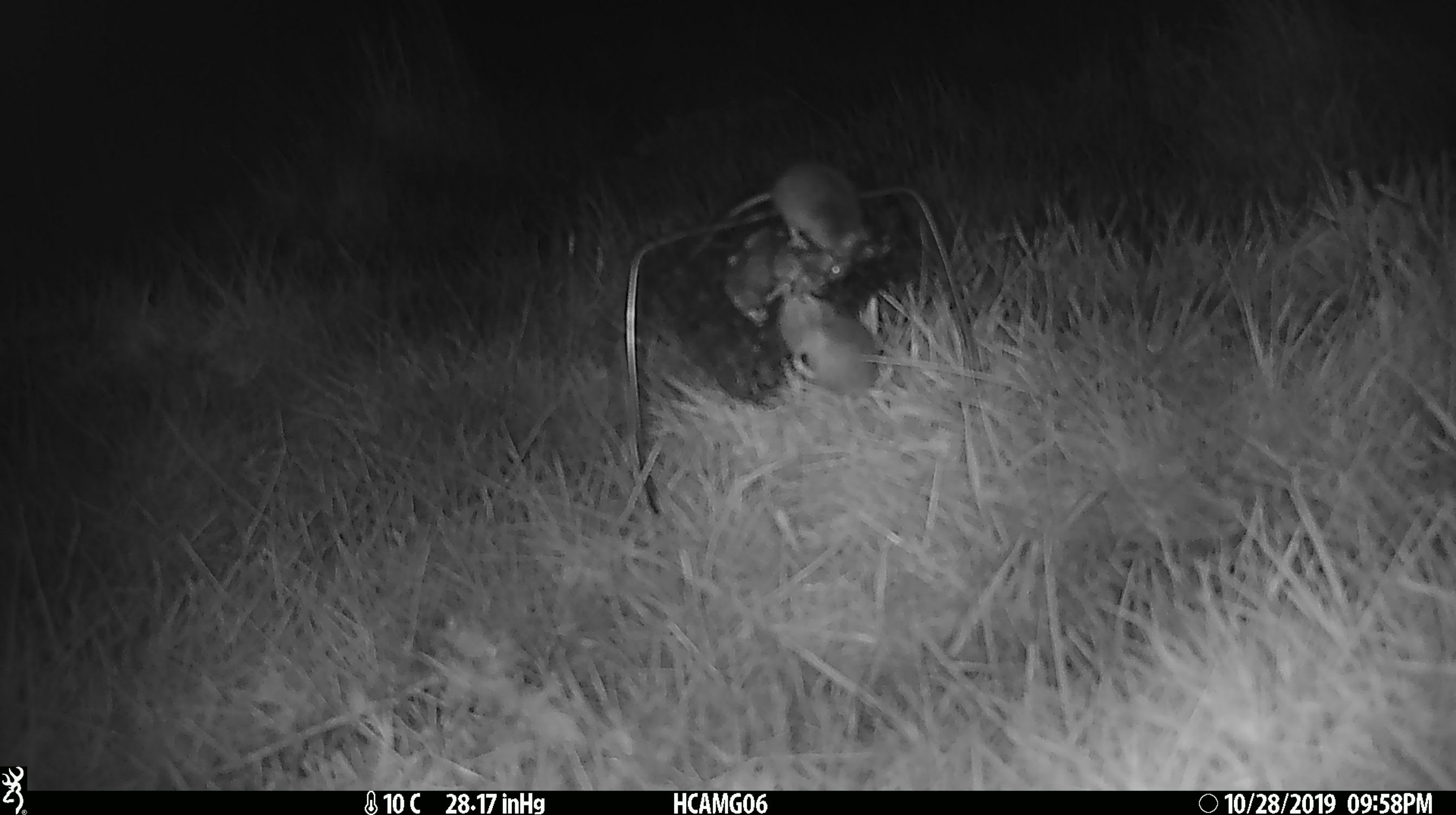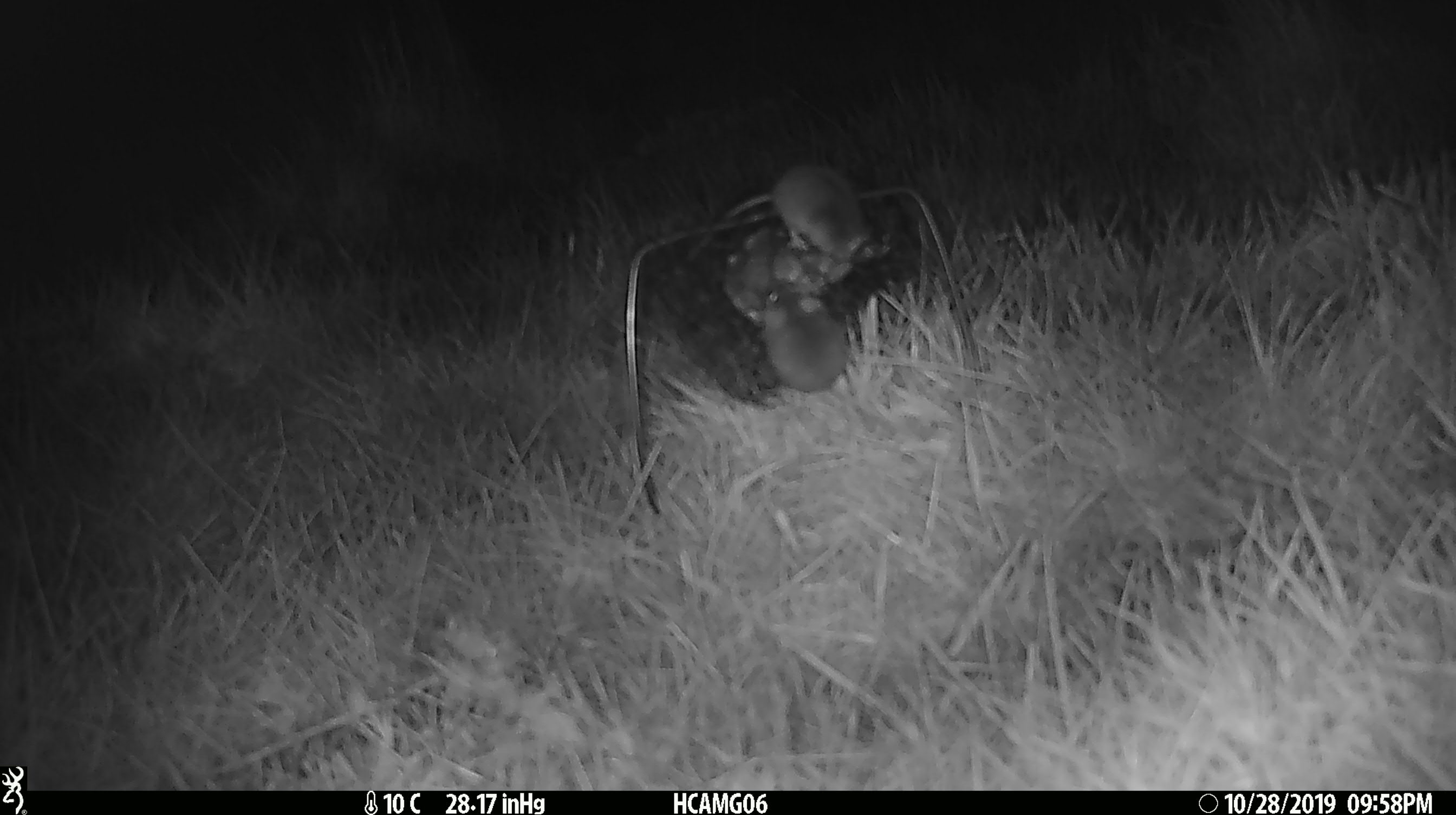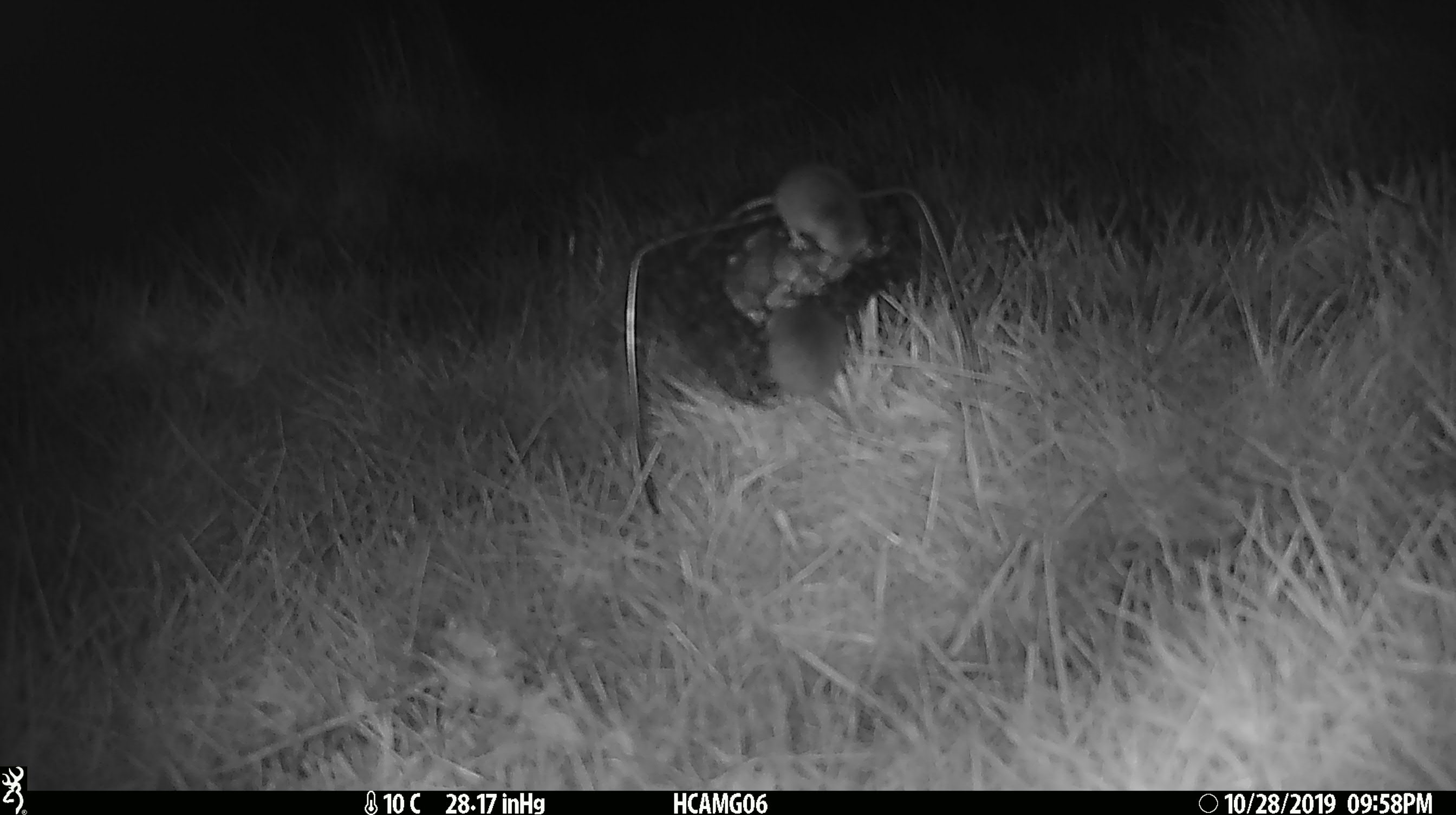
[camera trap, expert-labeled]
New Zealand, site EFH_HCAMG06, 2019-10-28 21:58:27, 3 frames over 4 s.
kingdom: Animalia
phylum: Chordata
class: Mammalia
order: Rodentia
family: Muridae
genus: Mus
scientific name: Mus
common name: mouse